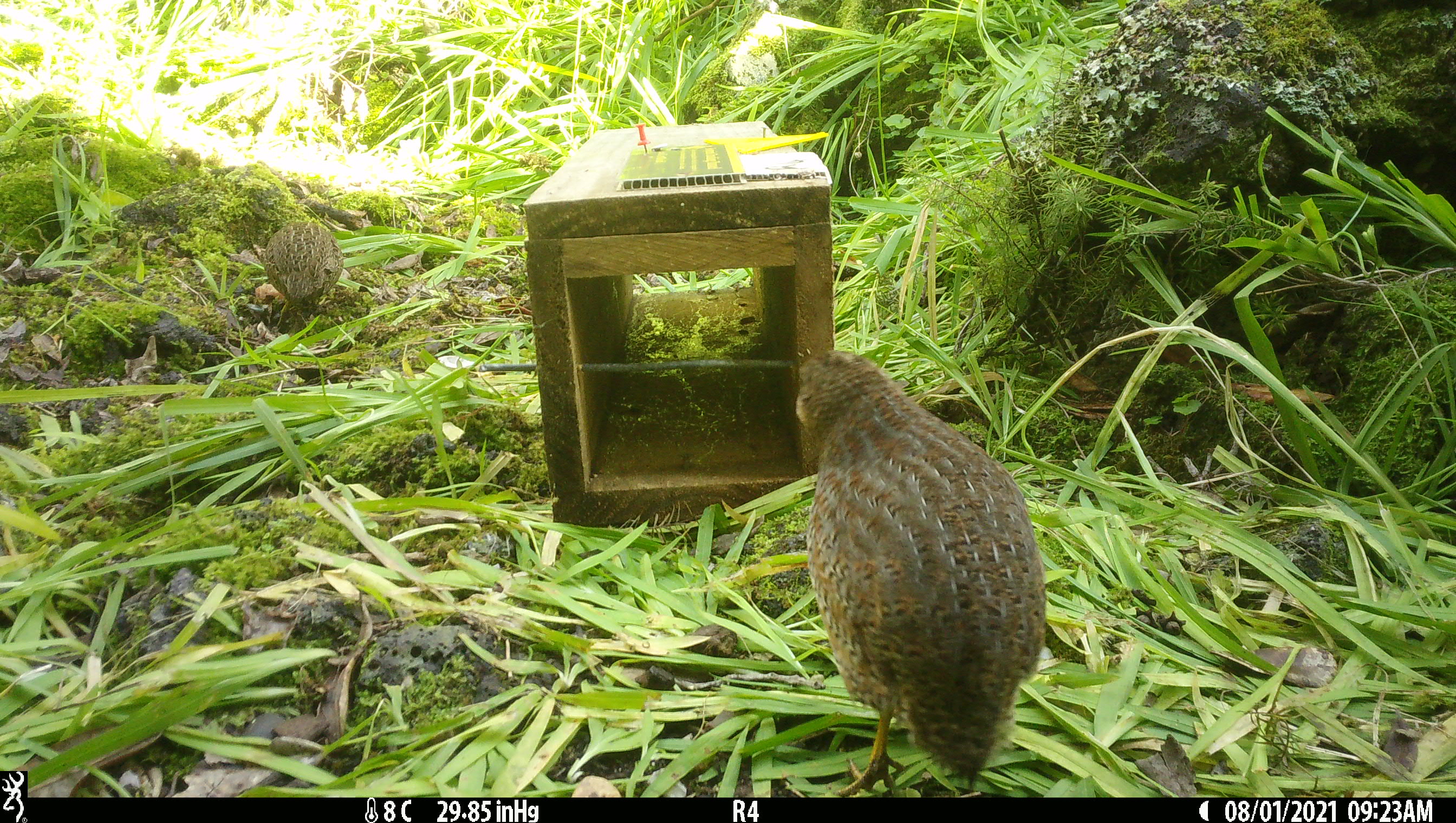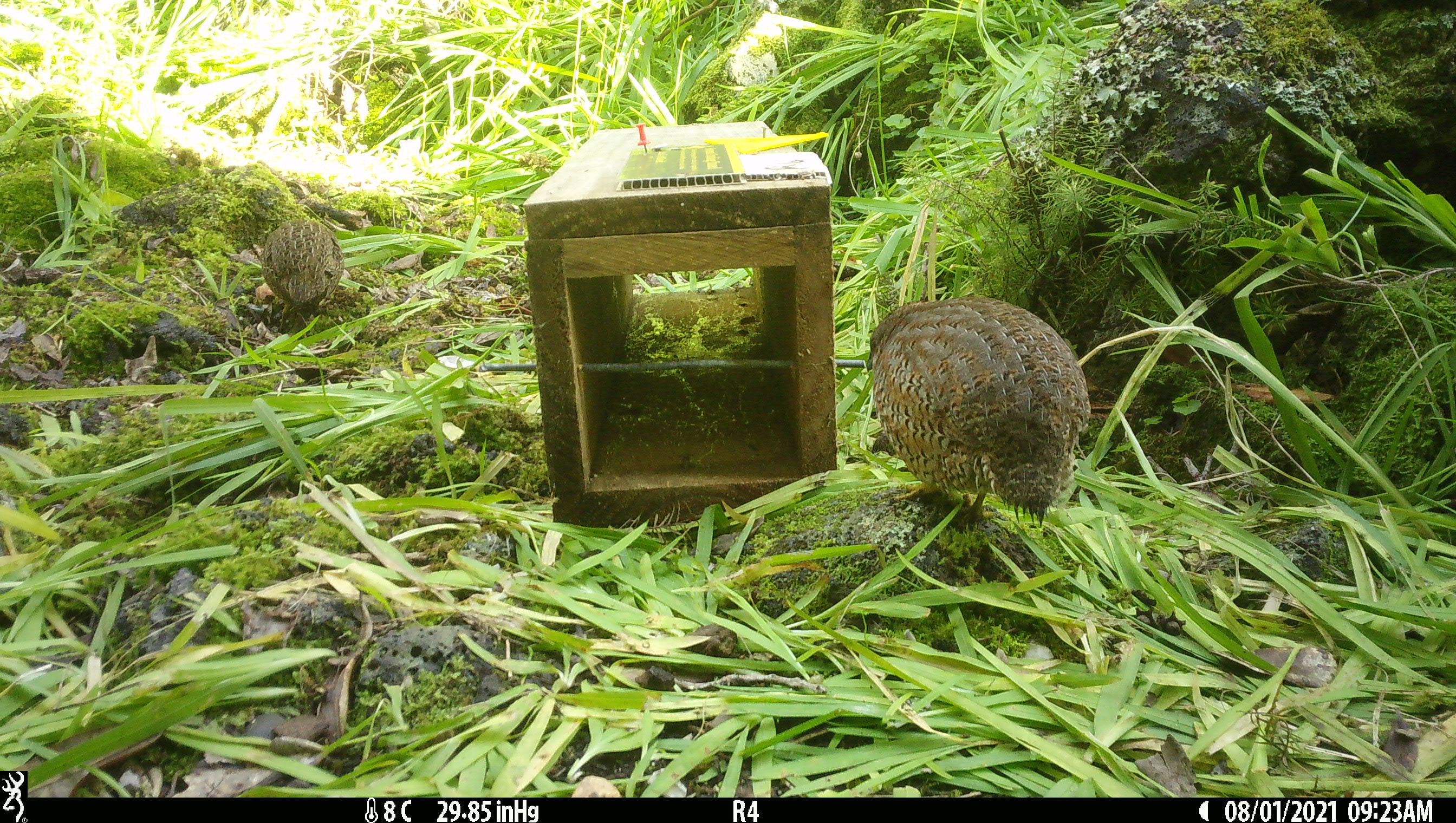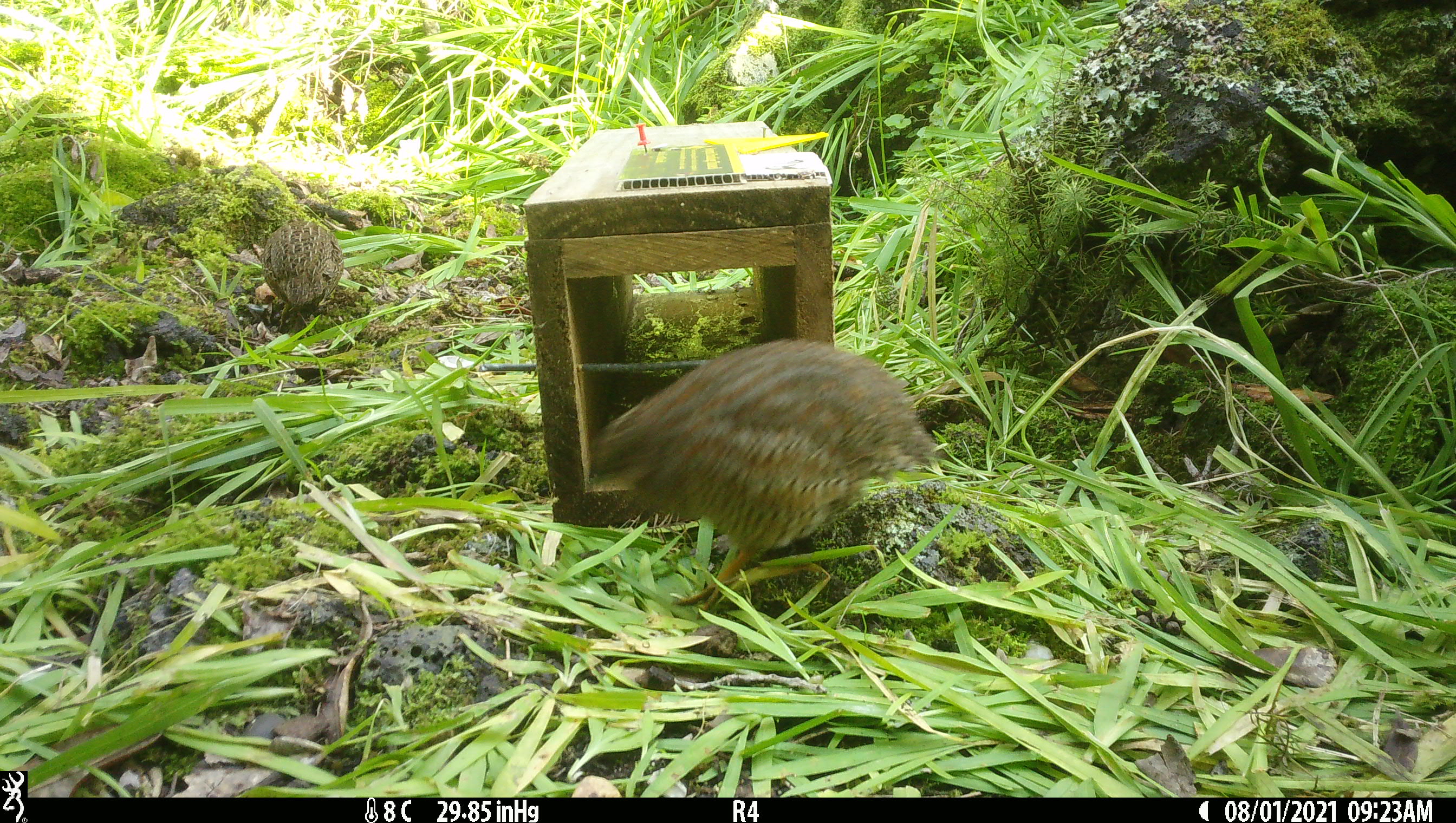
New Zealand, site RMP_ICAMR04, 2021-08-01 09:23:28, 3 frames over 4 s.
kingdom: Animalia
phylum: Chordata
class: Aves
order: Galliformes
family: Phasianidae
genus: Synoicus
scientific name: Synoicus ypsilophorus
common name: brown quail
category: quail brown